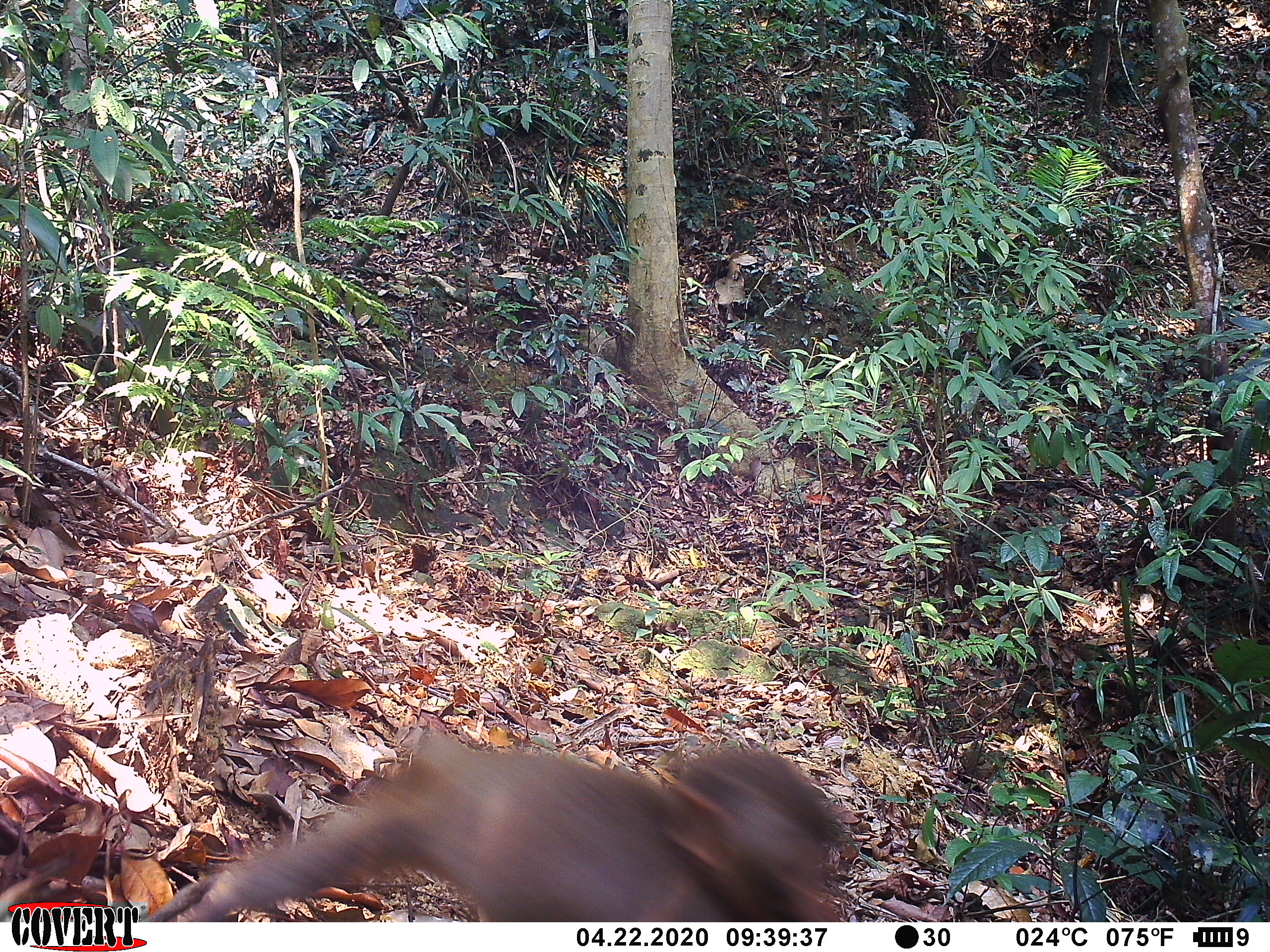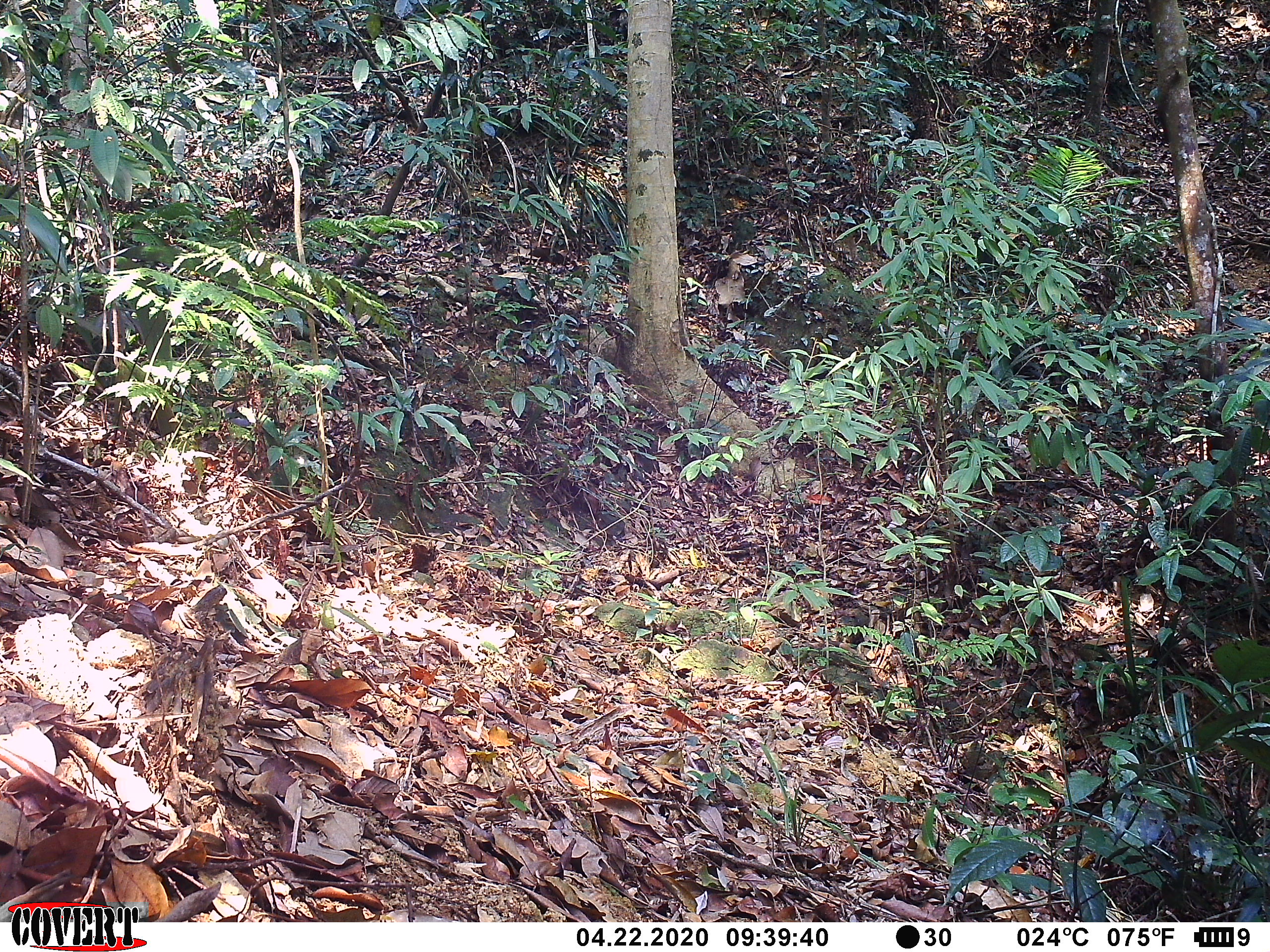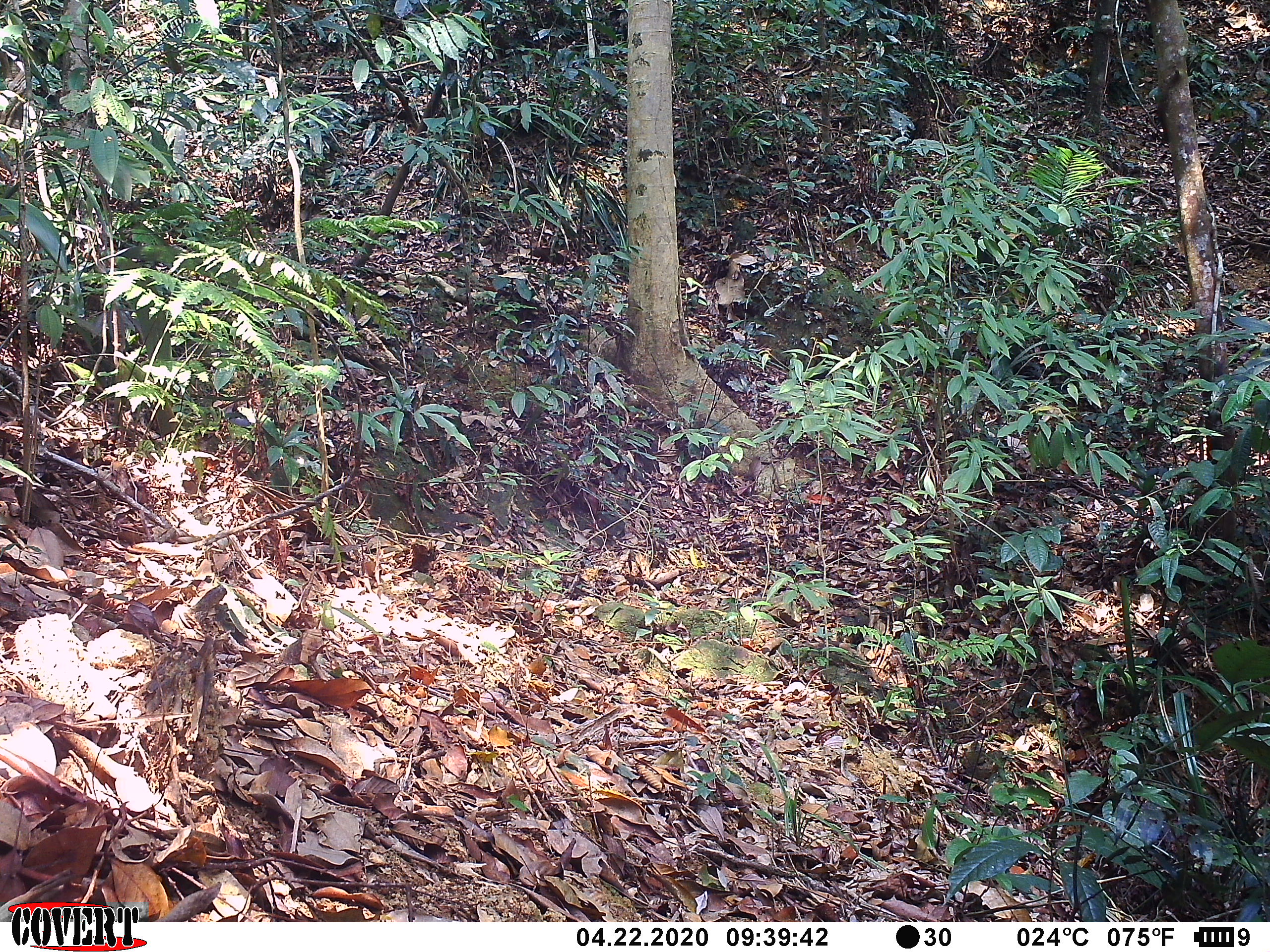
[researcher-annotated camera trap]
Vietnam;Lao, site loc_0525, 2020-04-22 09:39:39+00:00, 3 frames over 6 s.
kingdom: Animalia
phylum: Chordata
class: Mammalia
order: Primates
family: Cercopithecidae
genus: Macaca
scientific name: Macaca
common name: macaque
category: unidentified macaque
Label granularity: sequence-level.